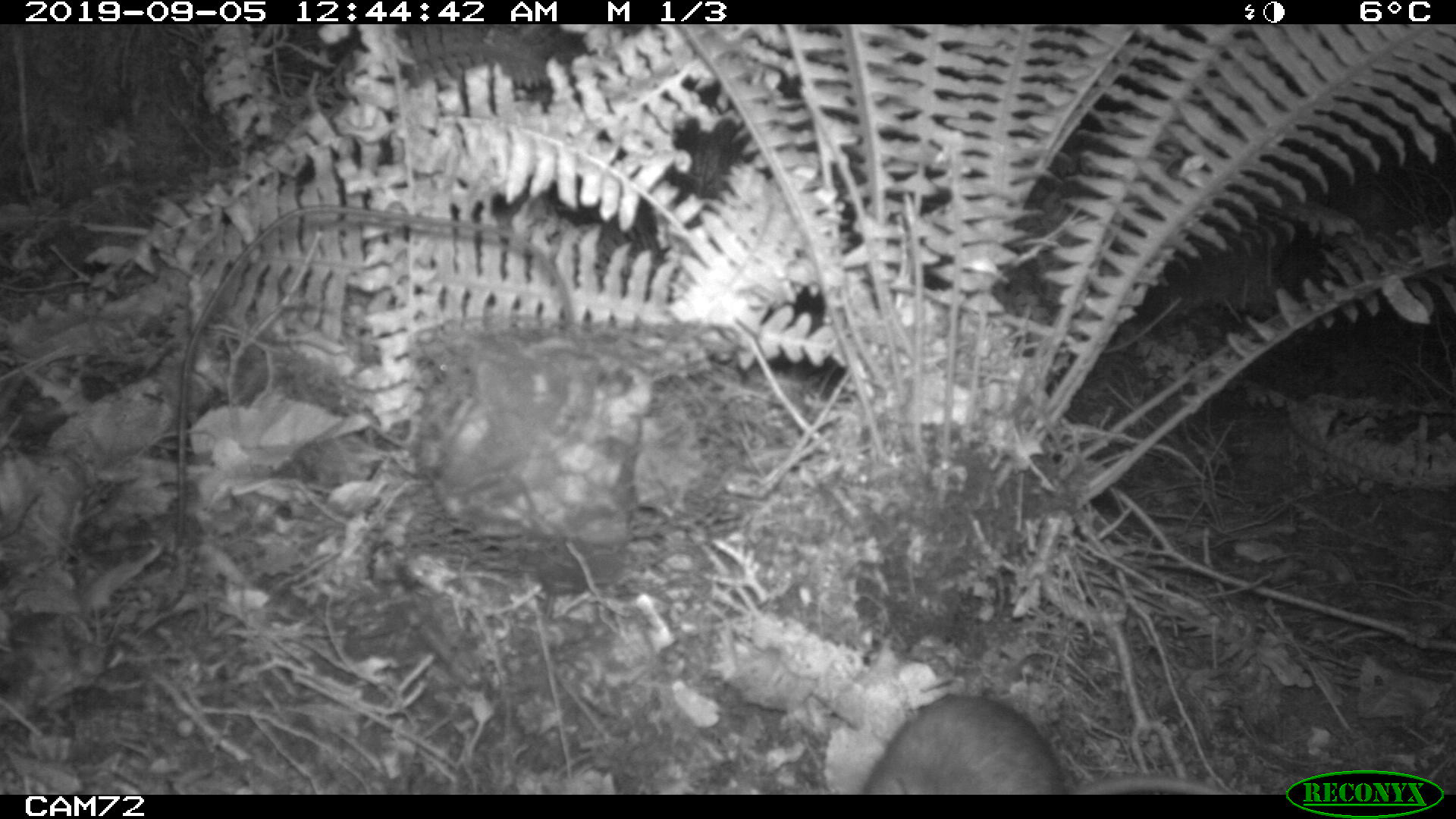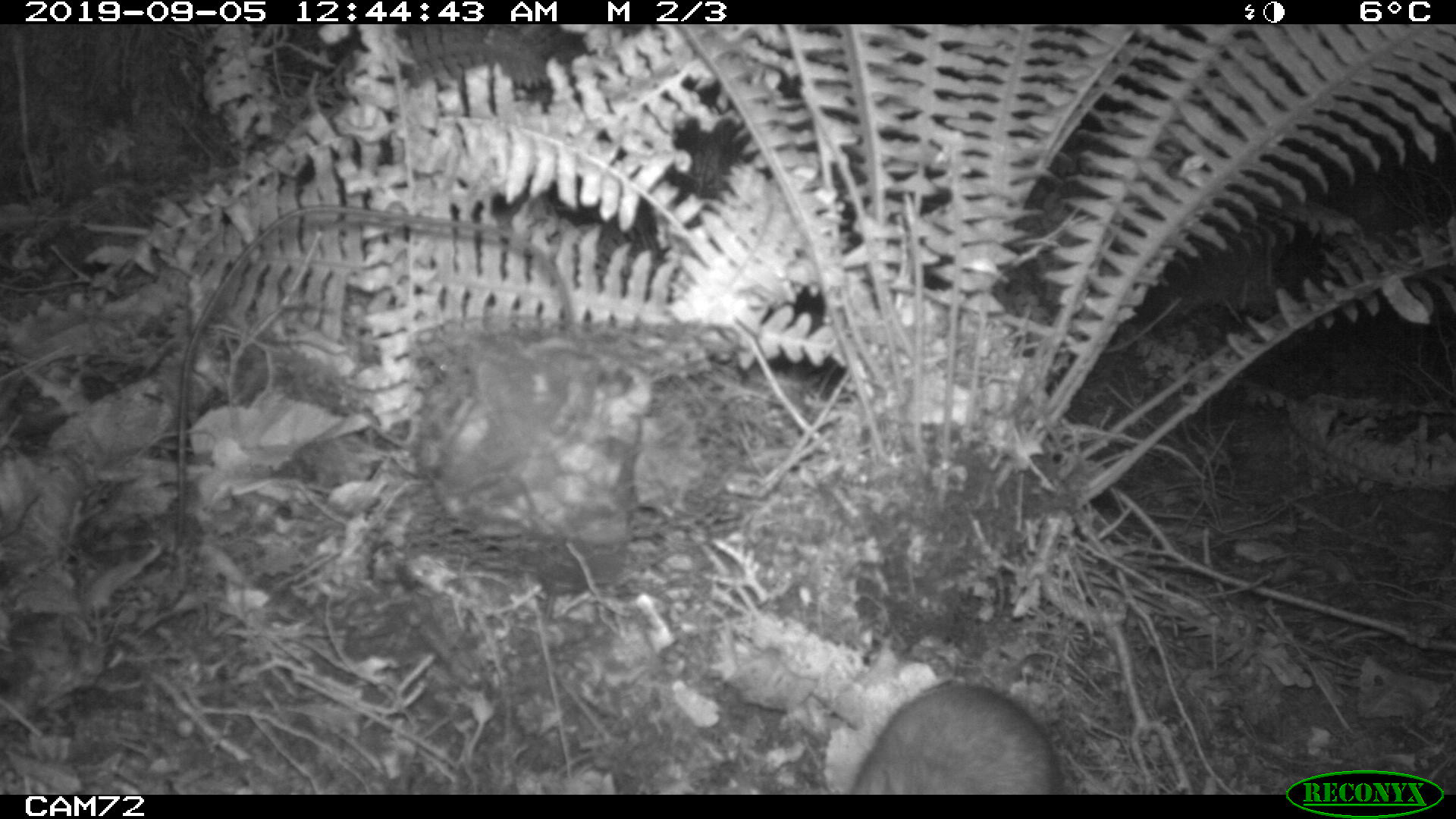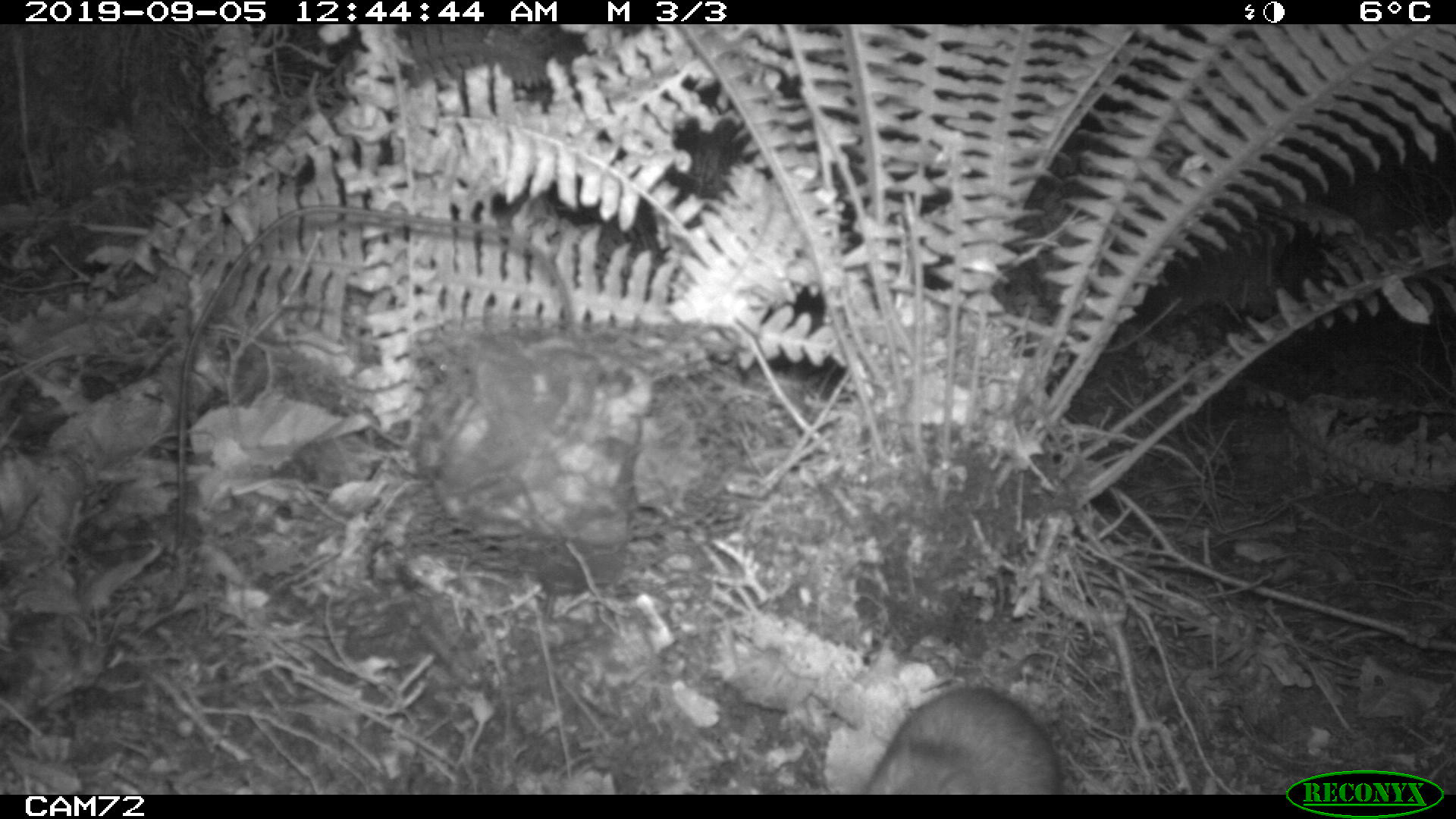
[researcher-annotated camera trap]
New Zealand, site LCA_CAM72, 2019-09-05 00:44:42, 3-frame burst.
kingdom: Animalia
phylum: Chordata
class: Mammalia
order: Rodentia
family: Muridae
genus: Rattus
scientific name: Rattus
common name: rat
Rat (Rattus).